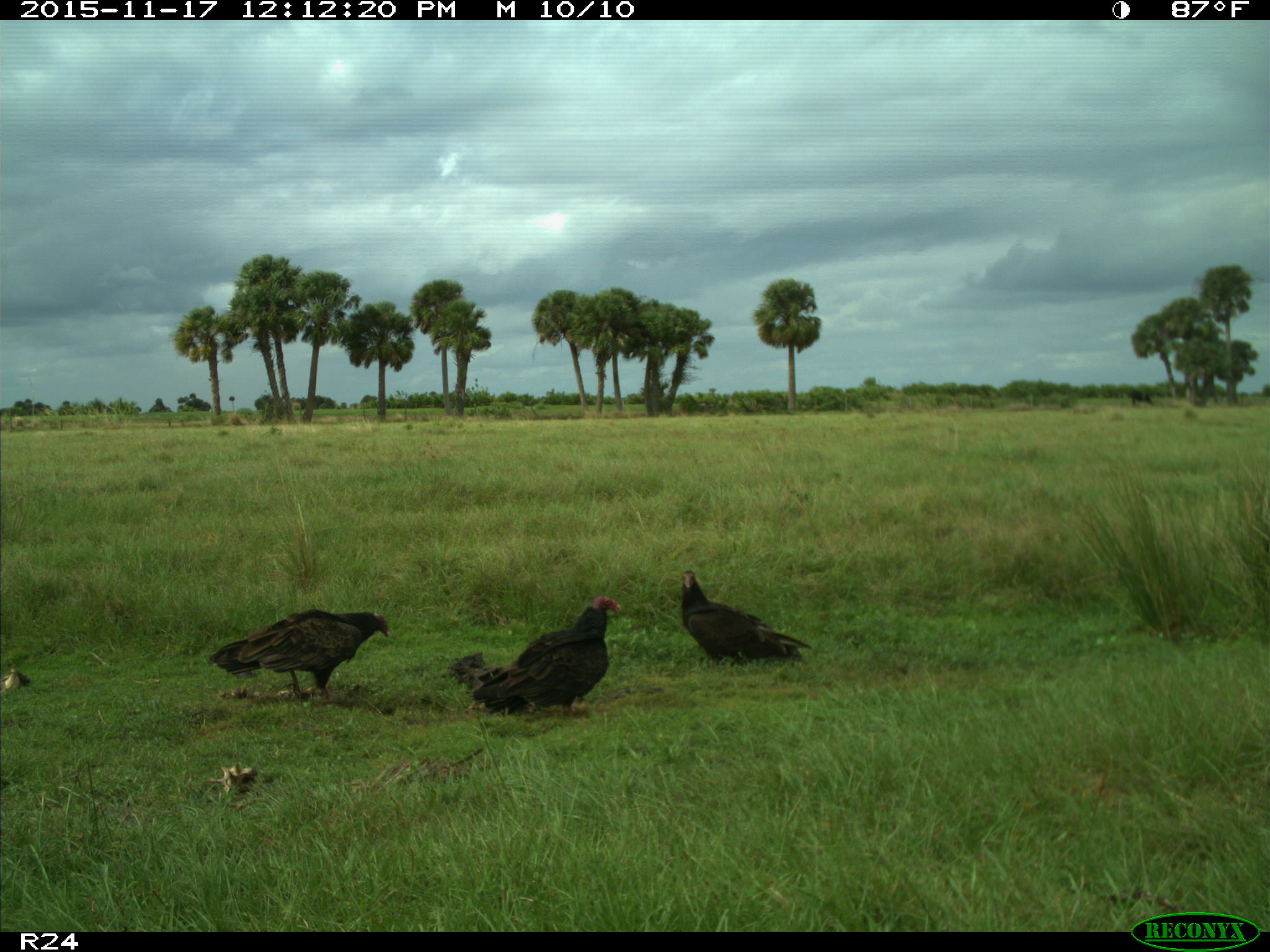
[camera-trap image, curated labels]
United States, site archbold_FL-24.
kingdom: Animalia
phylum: Chordata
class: Aves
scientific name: Aves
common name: birds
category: unidentified bird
Unidentified bird (birds) (Aves).